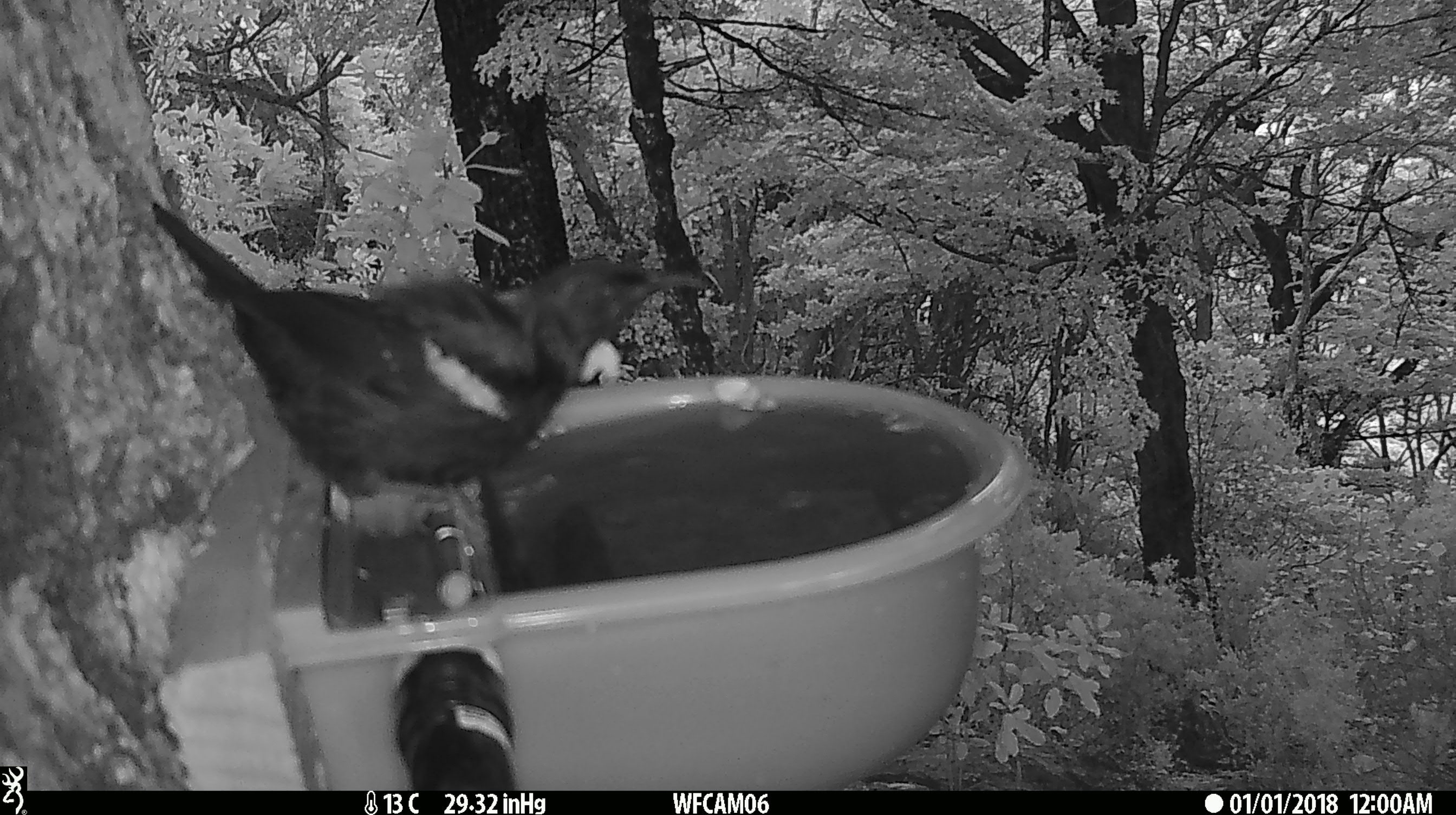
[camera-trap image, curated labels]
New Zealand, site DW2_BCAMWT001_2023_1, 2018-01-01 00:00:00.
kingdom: Animalia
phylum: Chordata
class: Aves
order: Passeriformes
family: Meliphagidae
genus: Prosthemadera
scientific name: Prosthemadera novaeseelandiae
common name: tui